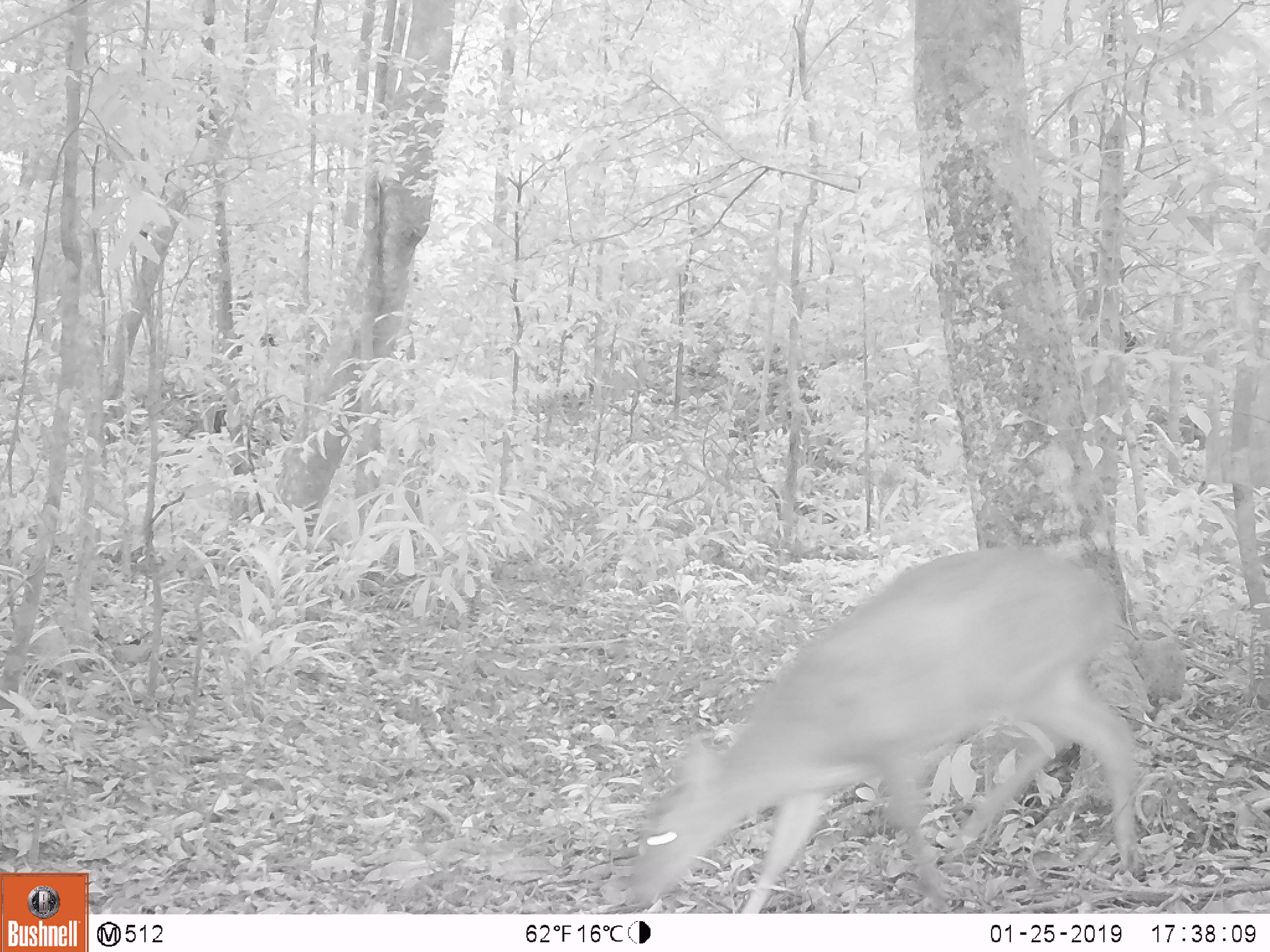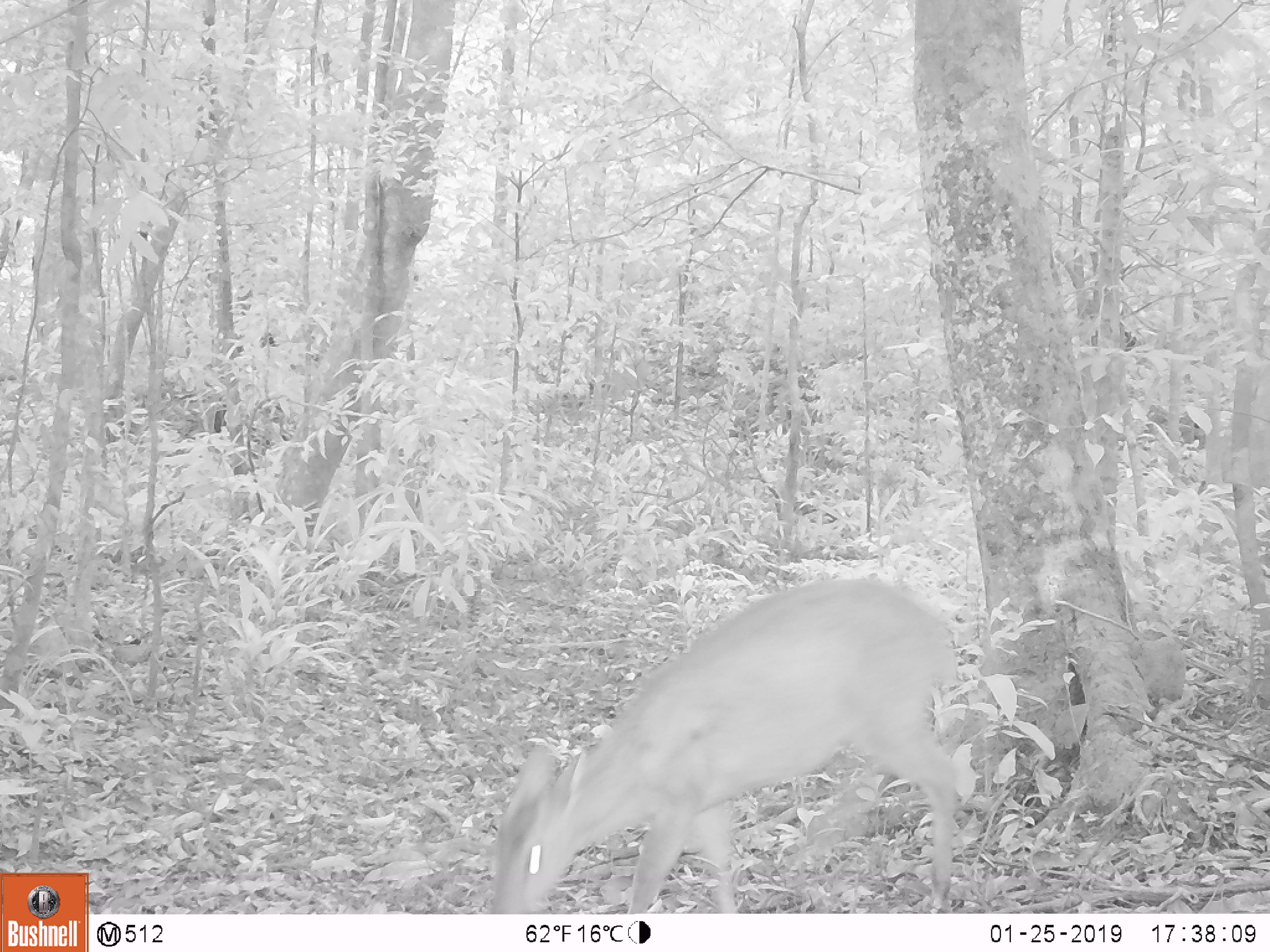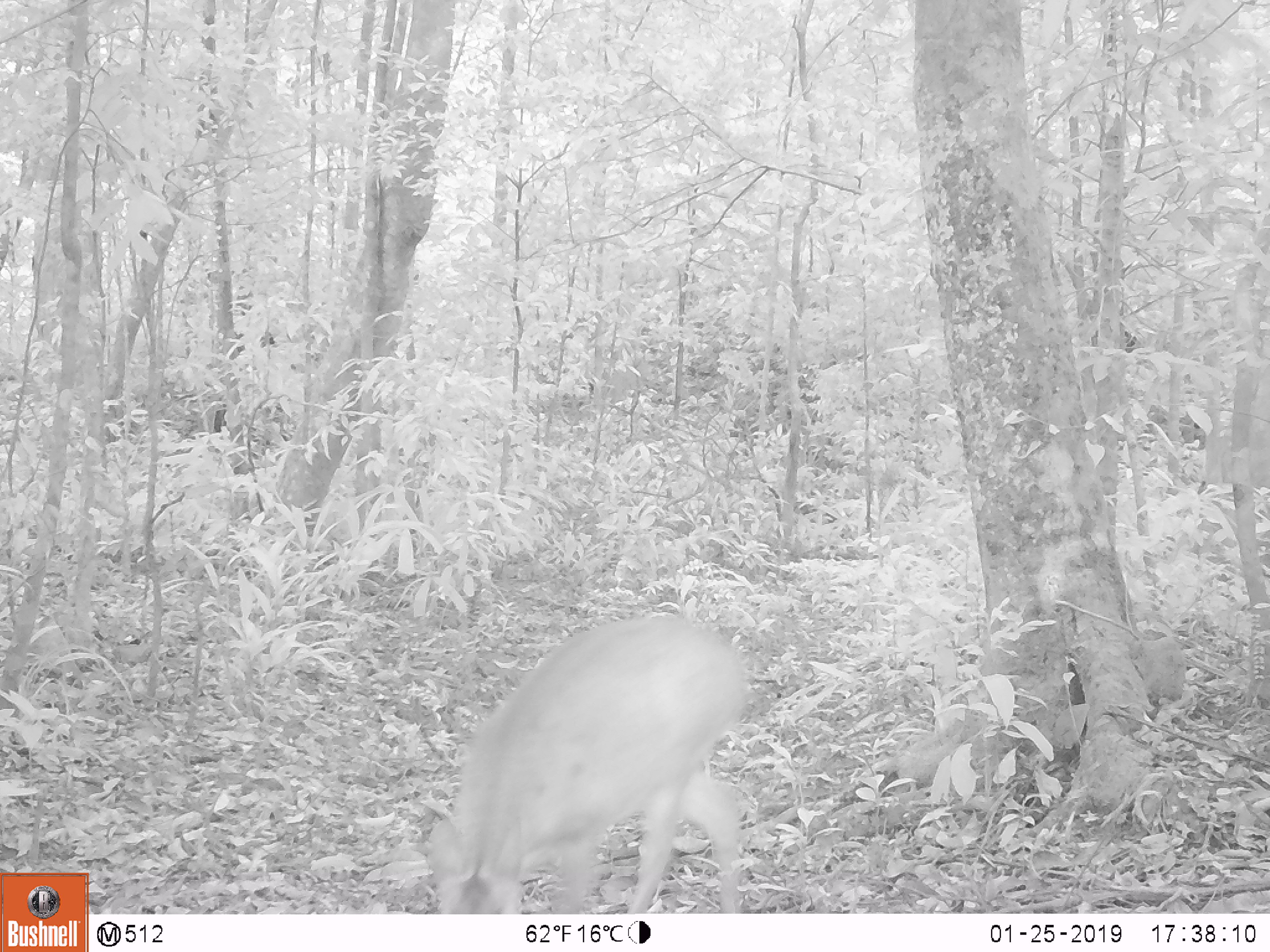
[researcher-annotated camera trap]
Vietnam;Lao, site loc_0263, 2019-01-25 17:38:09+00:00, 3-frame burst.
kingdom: Animalia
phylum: Chordata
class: Mammalia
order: Artiodactyla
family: Cervidae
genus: Muntiacus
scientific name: Muntiacus vuquangensis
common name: large-antlered muntjac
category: large antlered muntjac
Large antlered muntjac (large-antlered muntjac) (Muntiacus vuquangensis). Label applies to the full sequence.